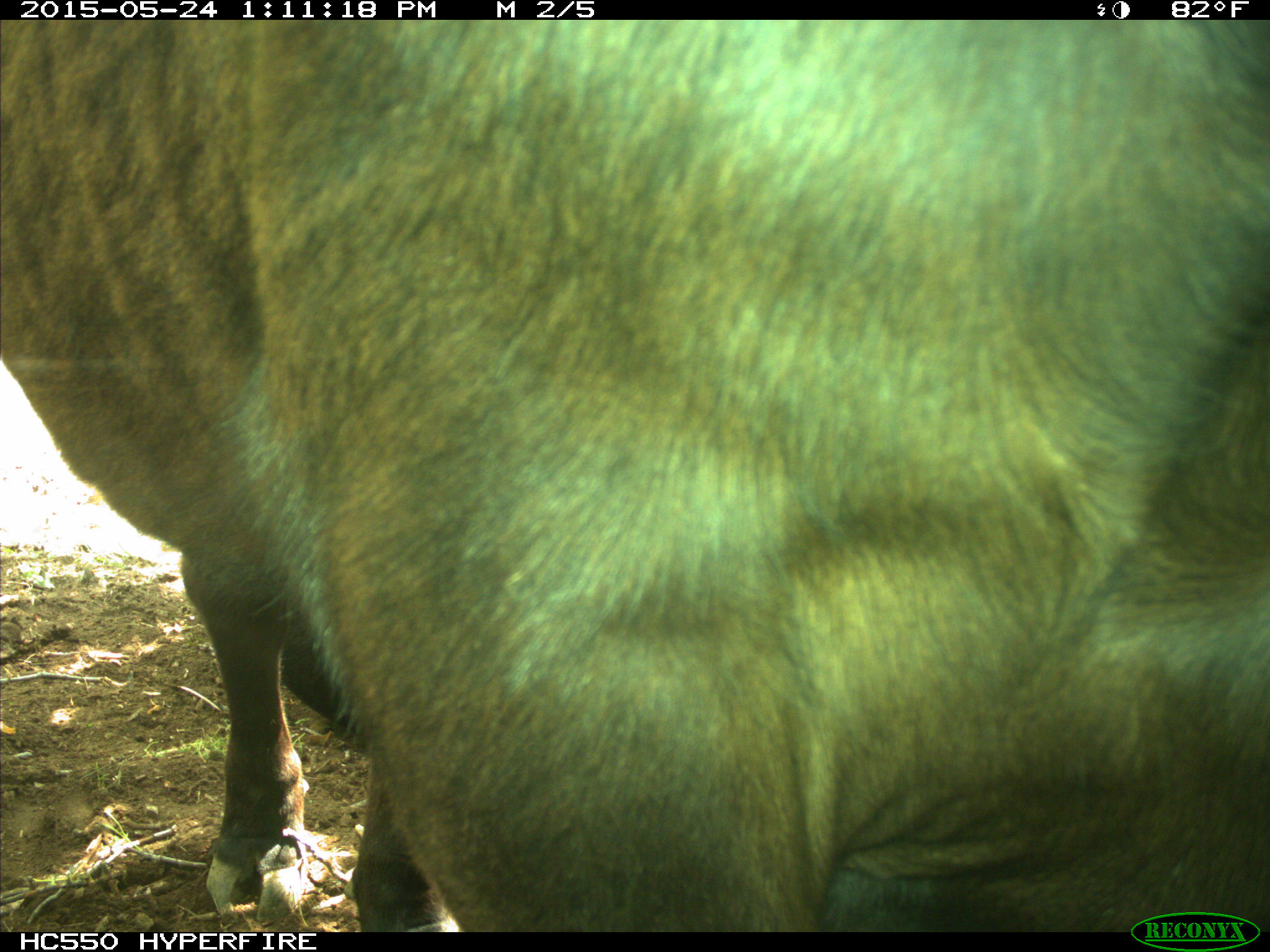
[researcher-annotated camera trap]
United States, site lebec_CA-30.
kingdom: Animalia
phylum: Chordata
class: Mammalia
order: Artiodactyla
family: Bovidae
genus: Bos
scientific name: Bos taurus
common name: domestic cow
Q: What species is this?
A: Bos taurus (domestic cow).